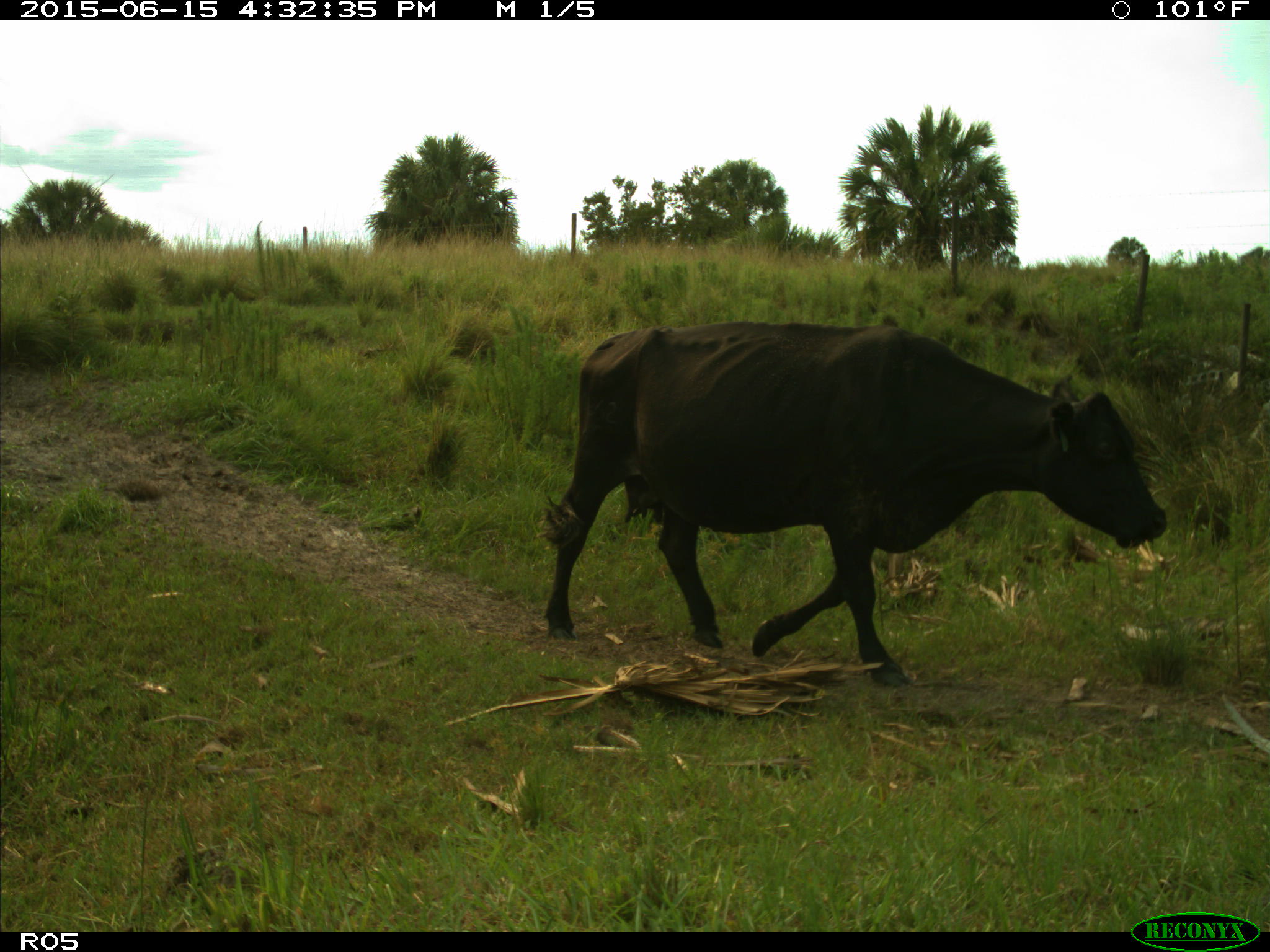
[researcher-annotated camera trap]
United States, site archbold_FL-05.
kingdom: Animalia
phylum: Chordata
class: Mammalia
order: Artiodactyla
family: Bovidae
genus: Bos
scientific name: Bos taurus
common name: domestic cow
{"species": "Bos taurus (domestic cow)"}